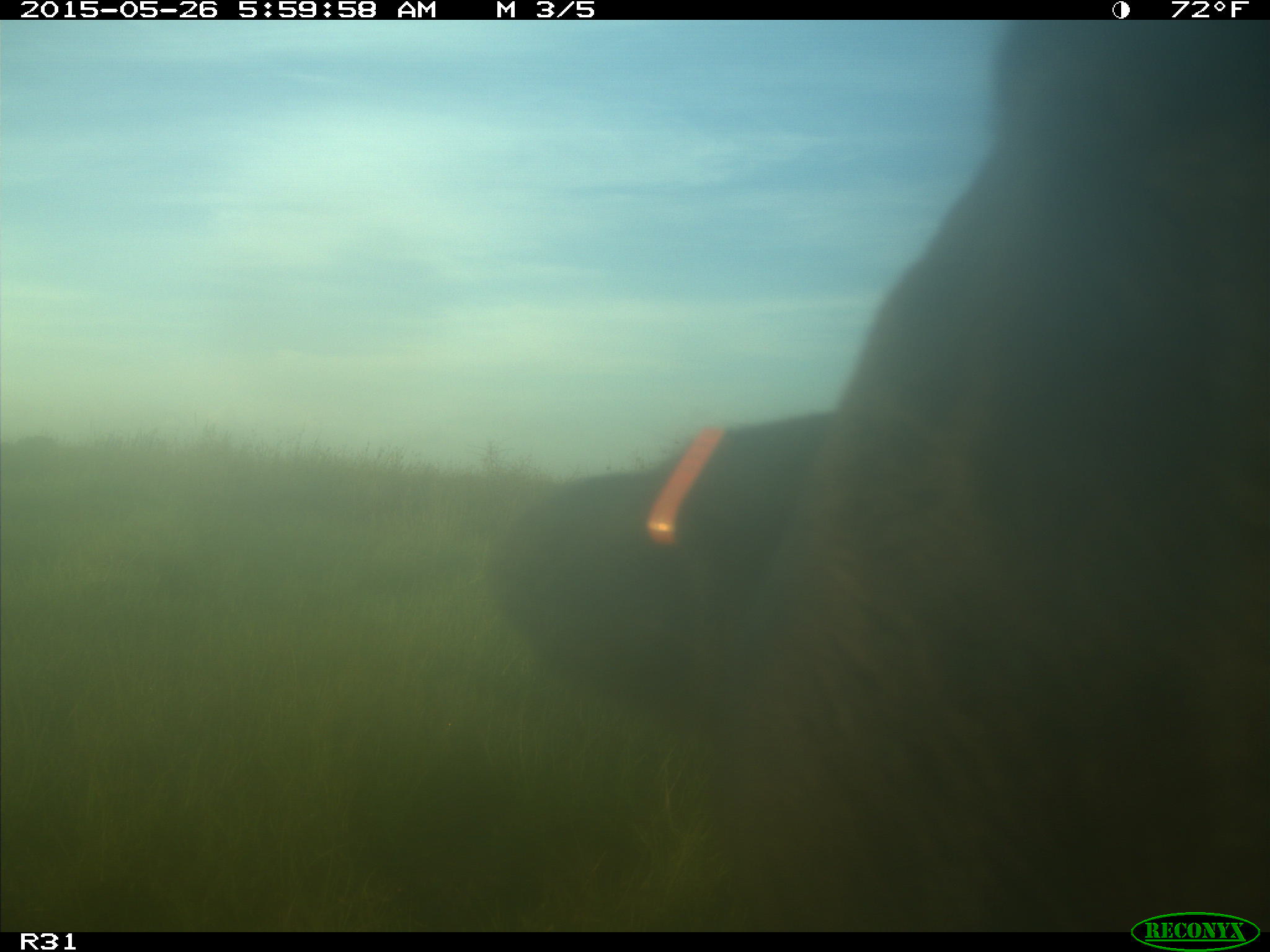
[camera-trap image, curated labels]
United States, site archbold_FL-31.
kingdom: Animalia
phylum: Chordata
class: Mammalia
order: Artiodactyla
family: Bovidae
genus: Bos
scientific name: Bos taurus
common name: domestic cow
Bos taurus (domestic cow).